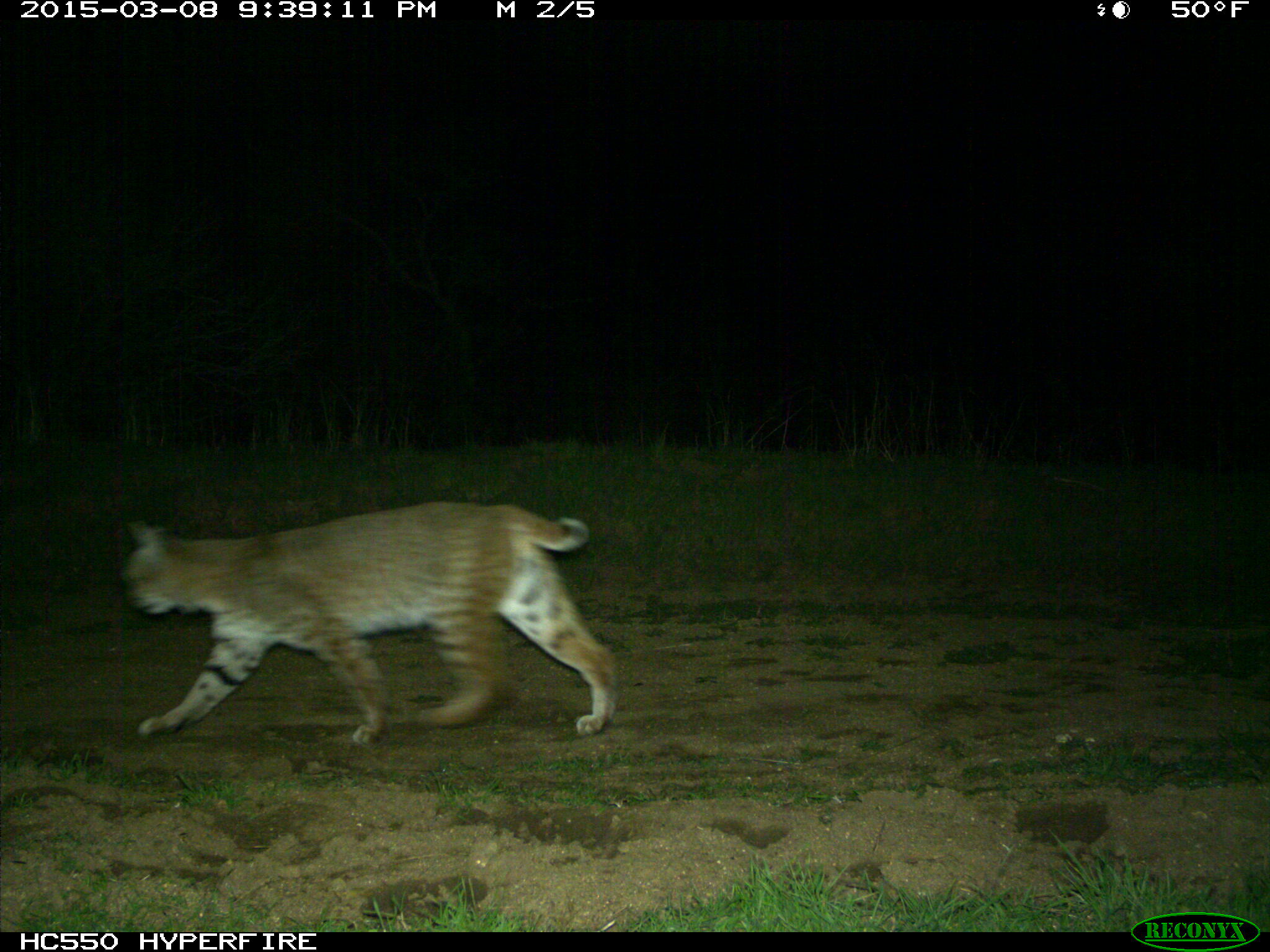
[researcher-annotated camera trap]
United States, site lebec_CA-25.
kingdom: Animalia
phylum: Chordata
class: Mammalia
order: Carnivora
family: Felidae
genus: Lynx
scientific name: Lynx rufus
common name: bobcat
Lynx rufus (bobcat).